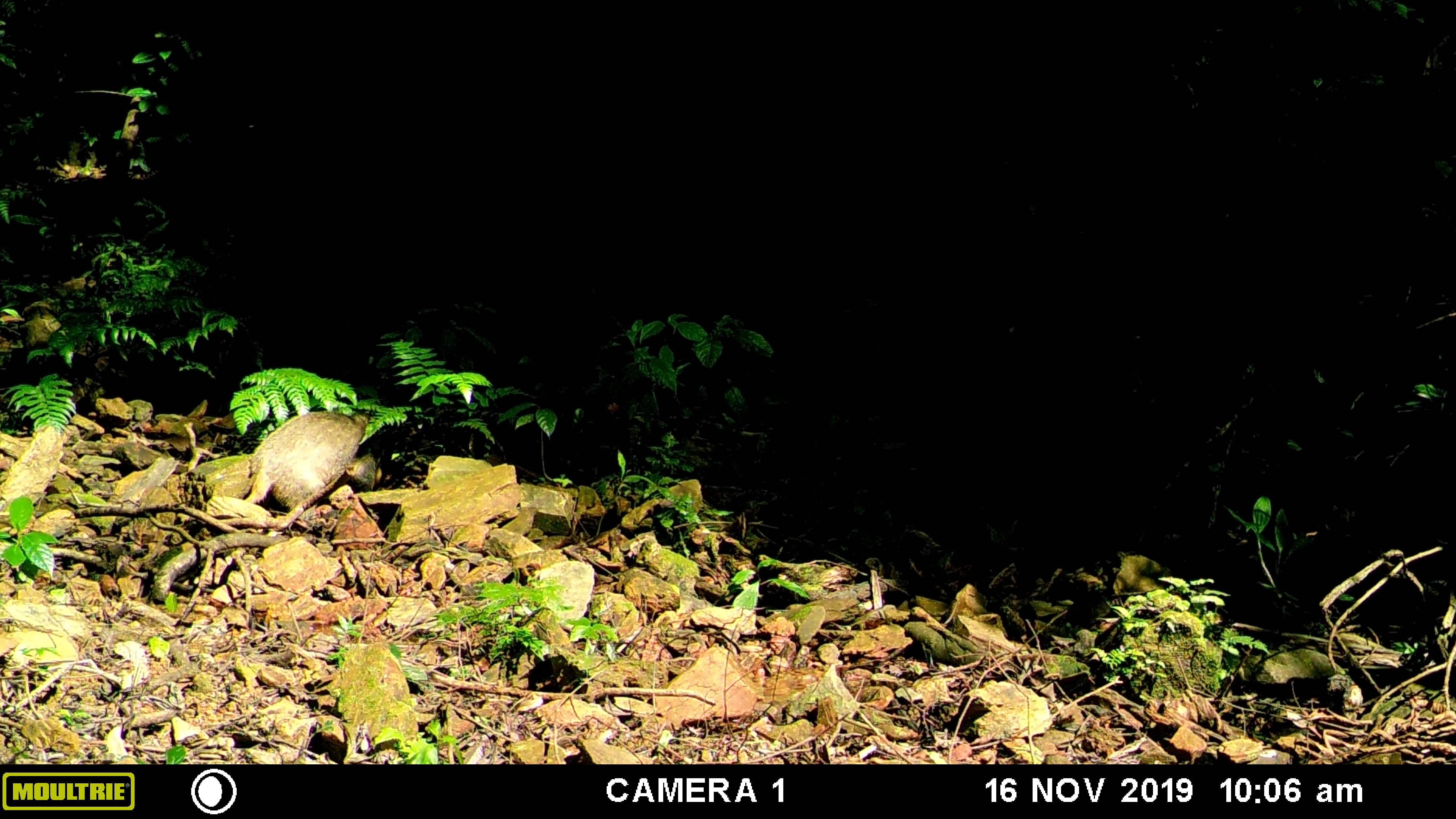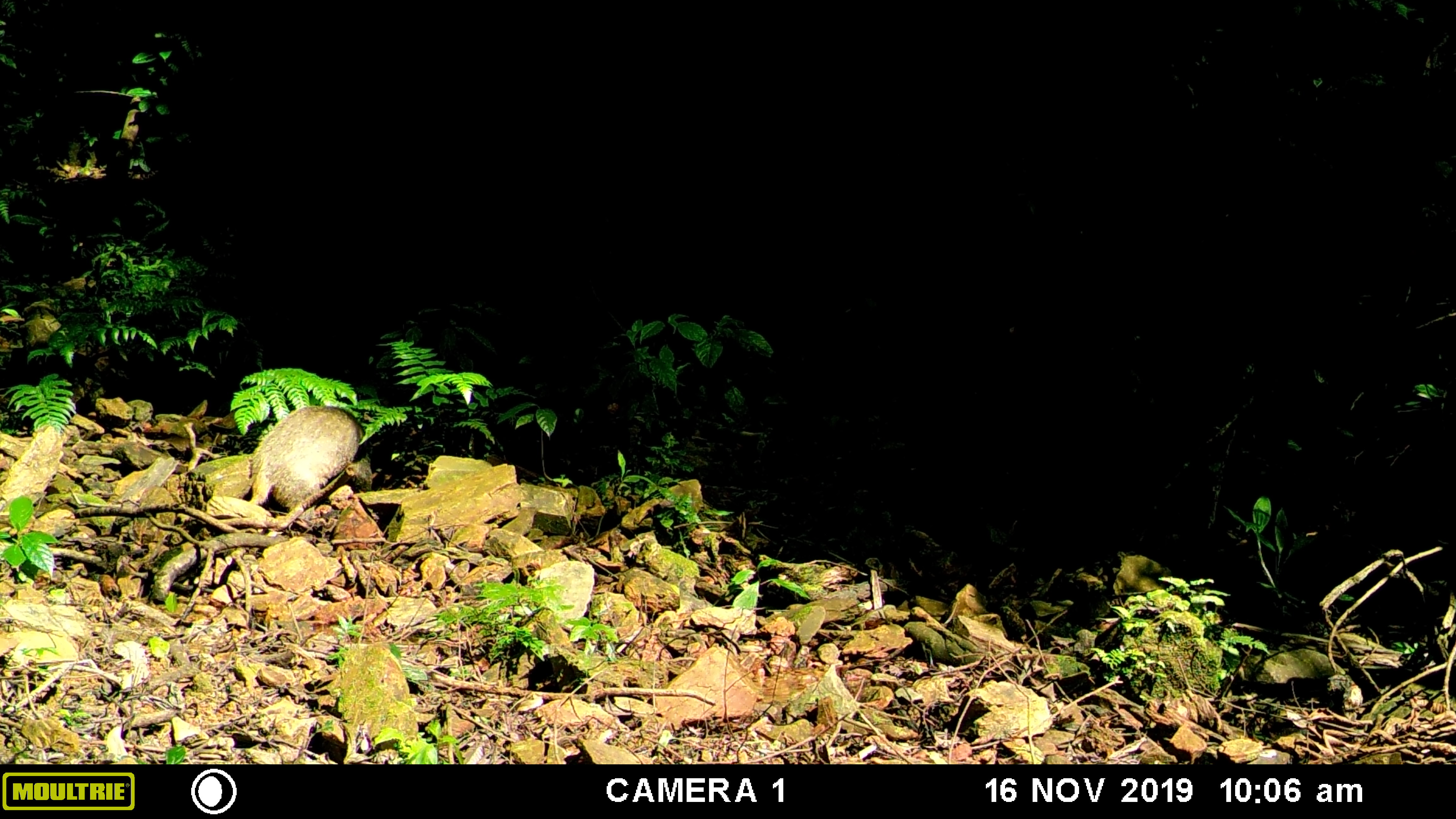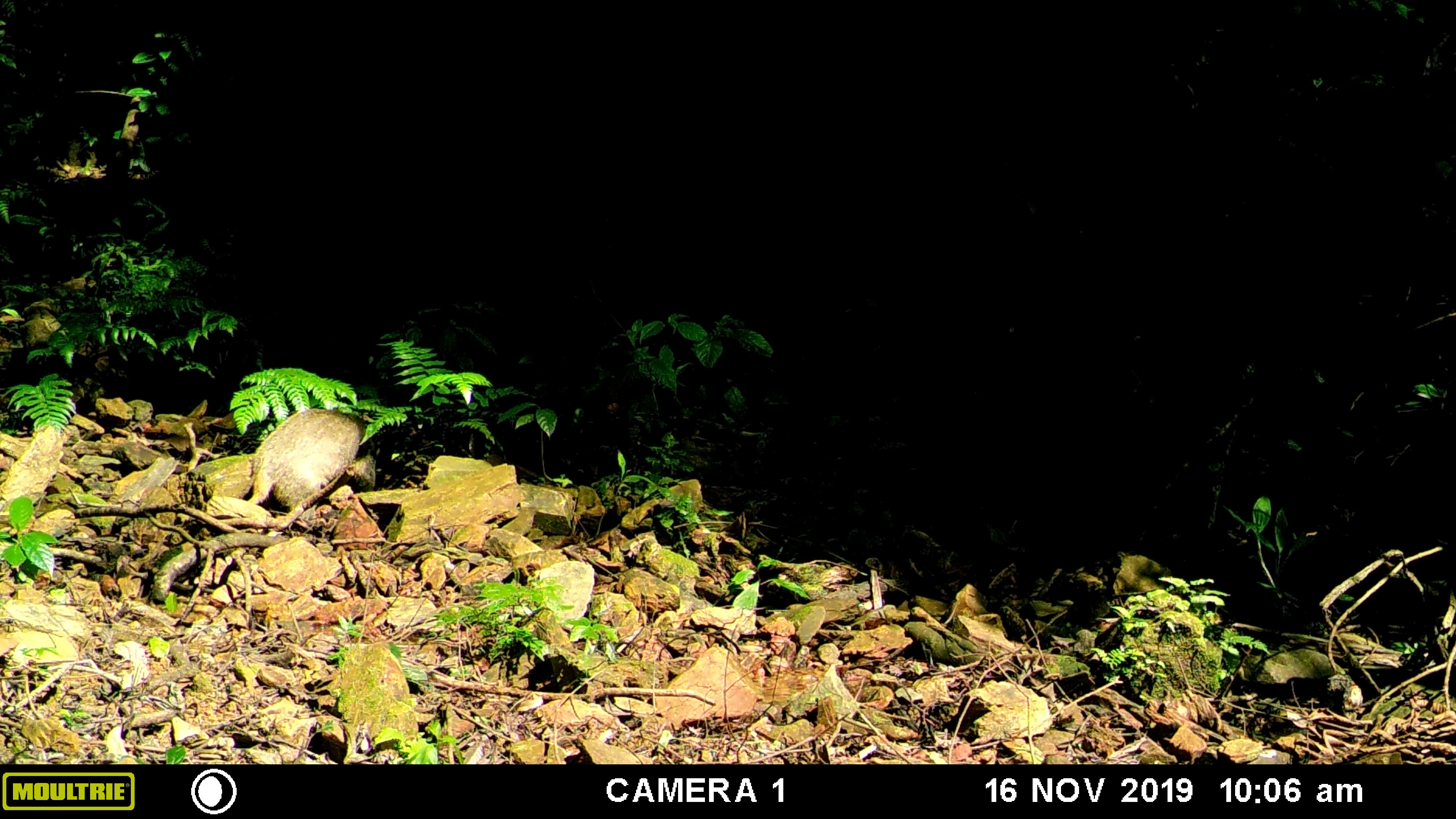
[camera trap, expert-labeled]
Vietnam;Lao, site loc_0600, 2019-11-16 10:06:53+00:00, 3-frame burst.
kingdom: Animalia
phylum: Chordata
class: Mammalia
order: Carnivora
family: Mustelidae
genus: Arctonyx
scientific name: Arctonyx collaris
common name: hog badger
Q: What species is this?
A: Hog badger (Arctonyx collaris).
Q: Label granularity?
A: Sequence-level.